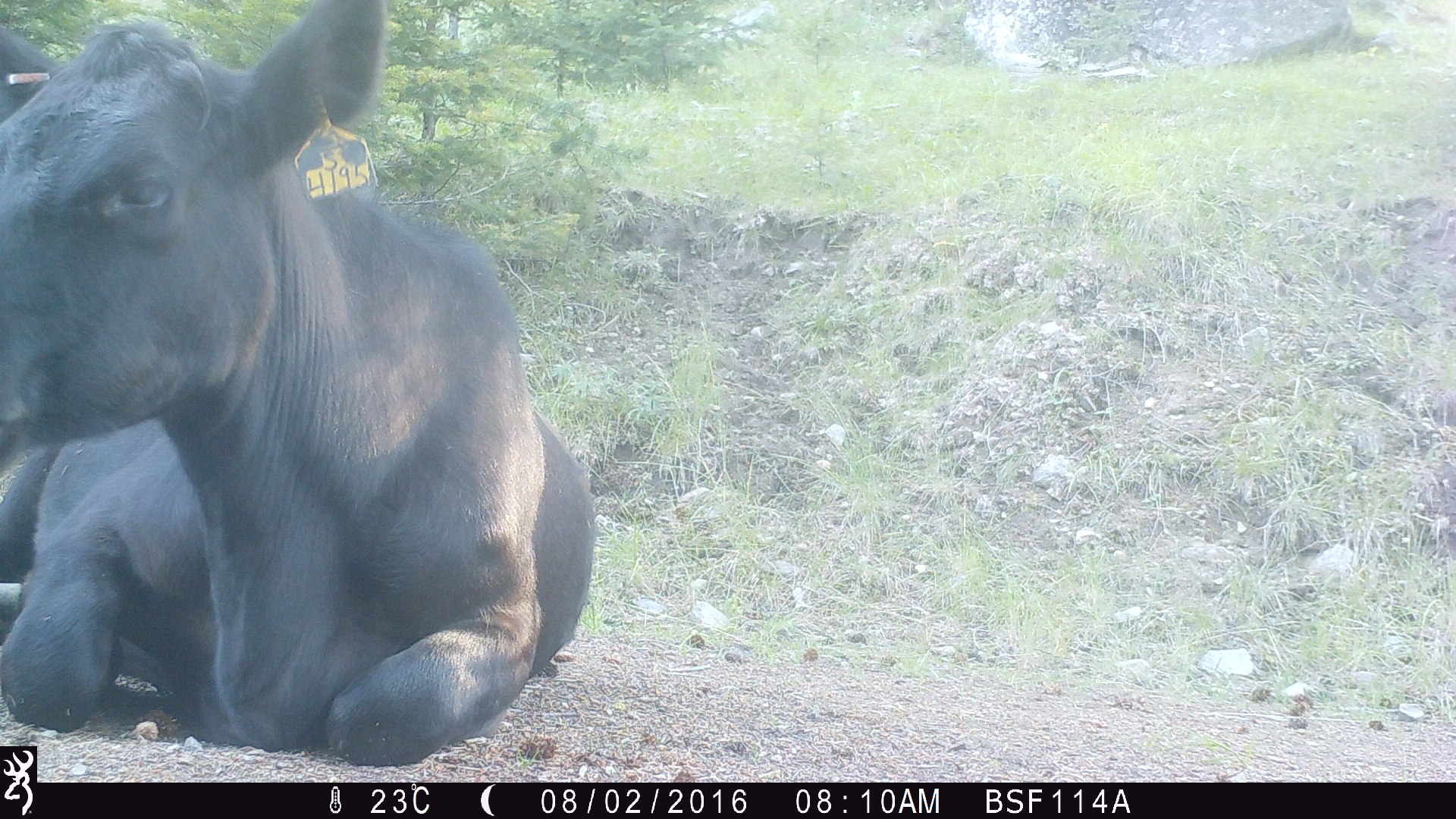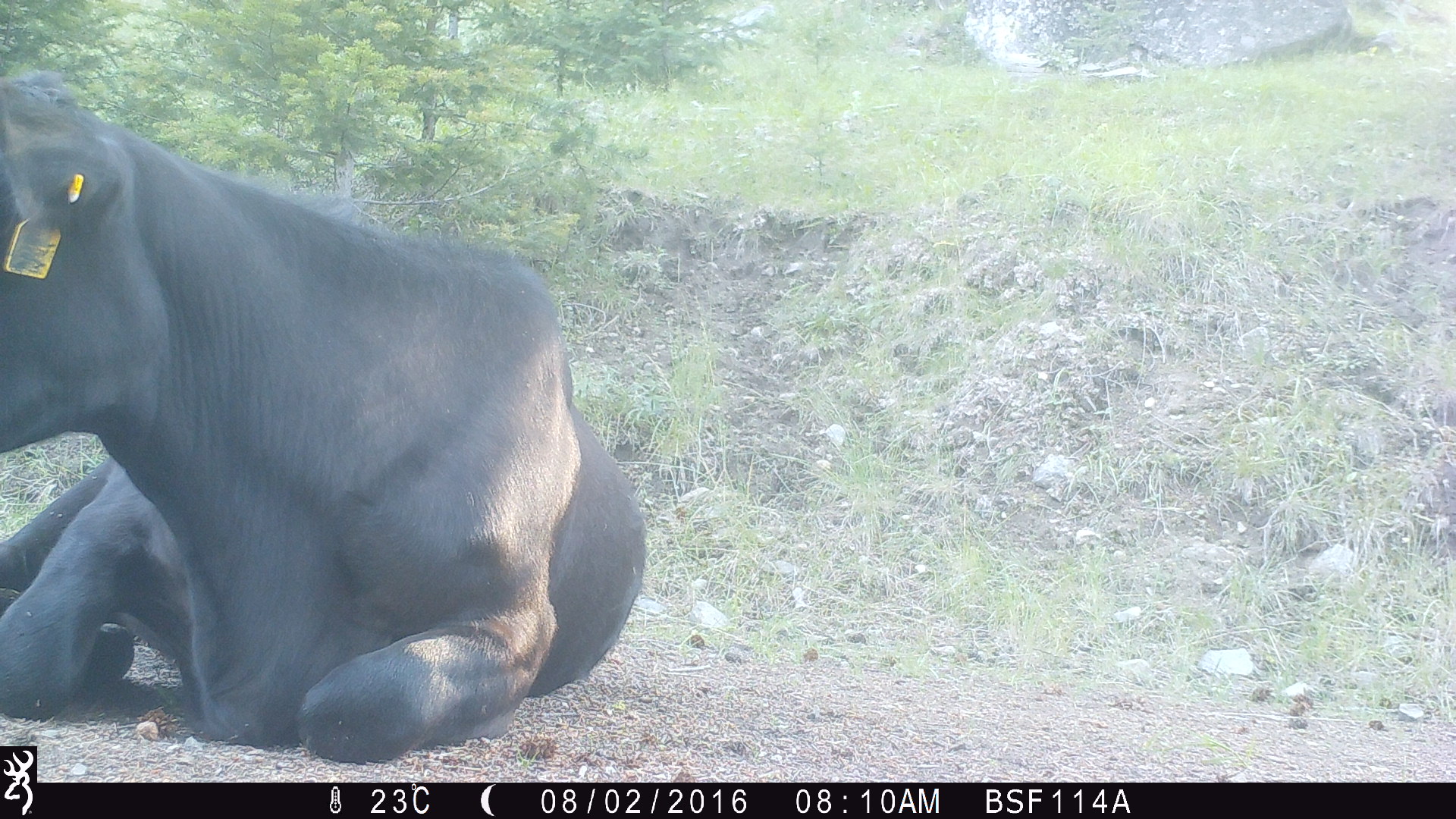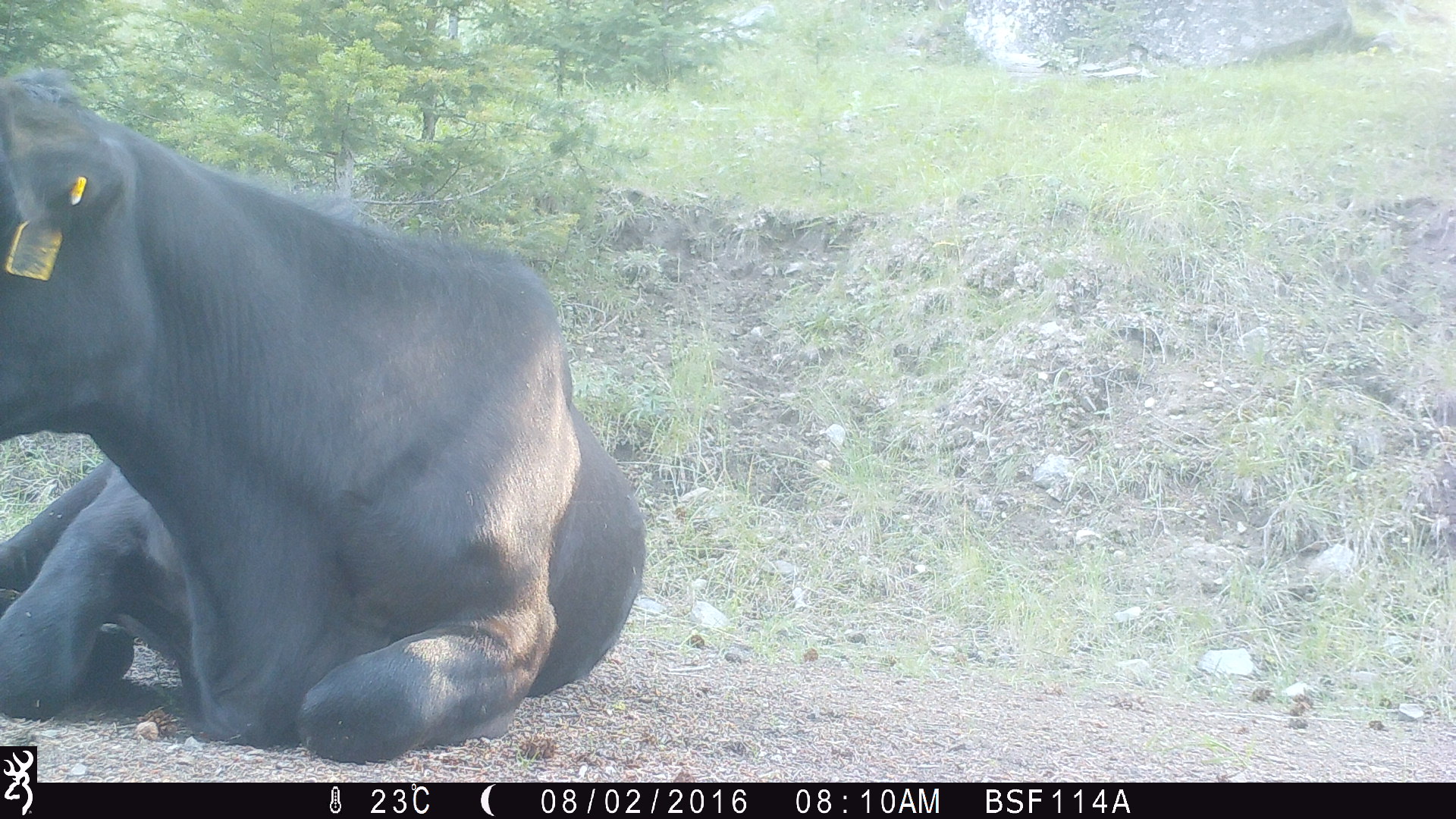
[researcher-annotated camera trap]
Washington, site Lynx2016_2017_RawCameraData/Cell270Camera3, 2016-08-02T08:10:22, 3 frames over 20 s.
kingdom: Animalia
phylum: Chordata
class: Mammalia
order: Artiodactyla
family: Bovidae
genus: Bos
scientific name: Bos taurus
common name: domestic cattle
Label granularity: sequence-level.